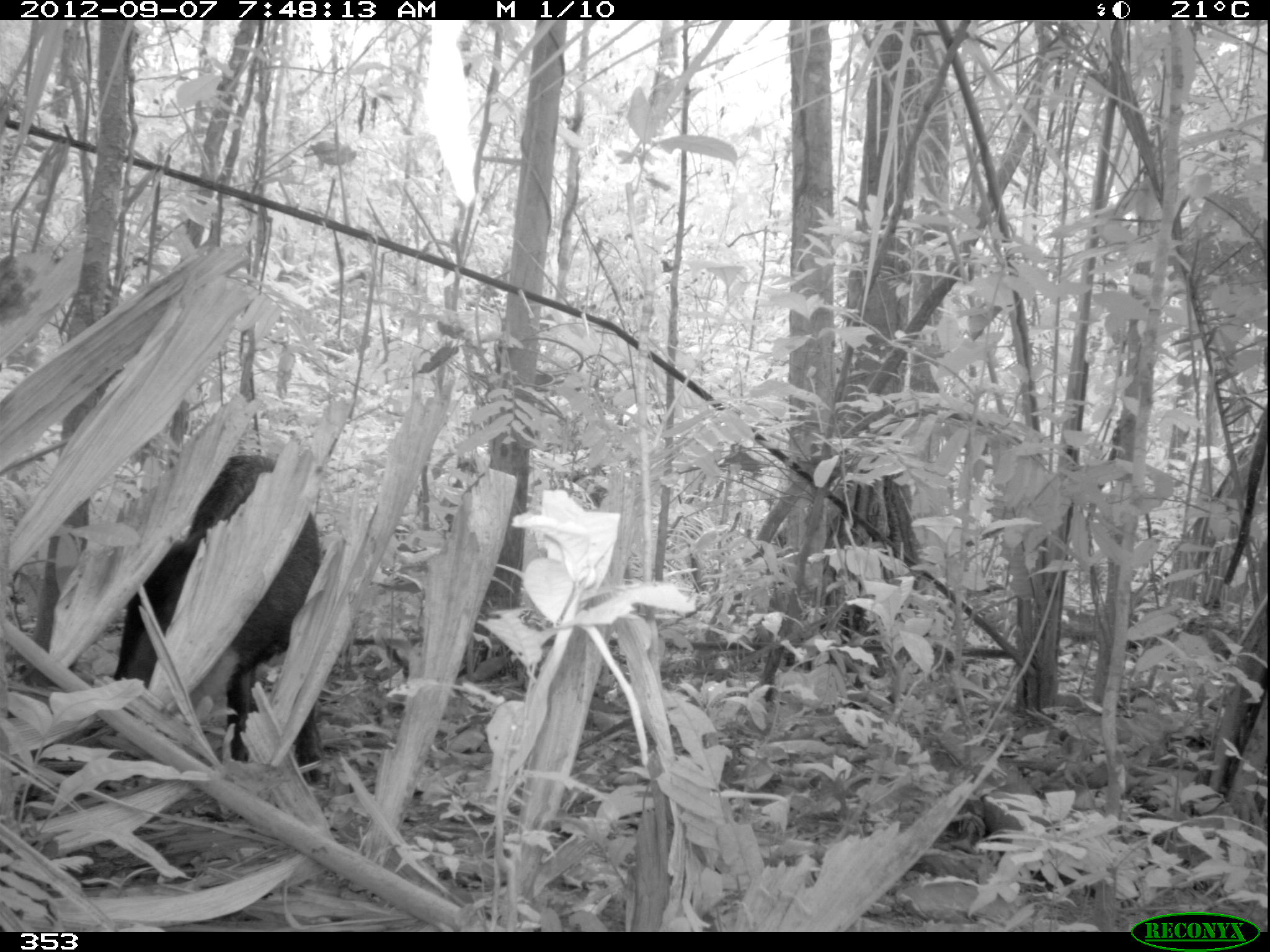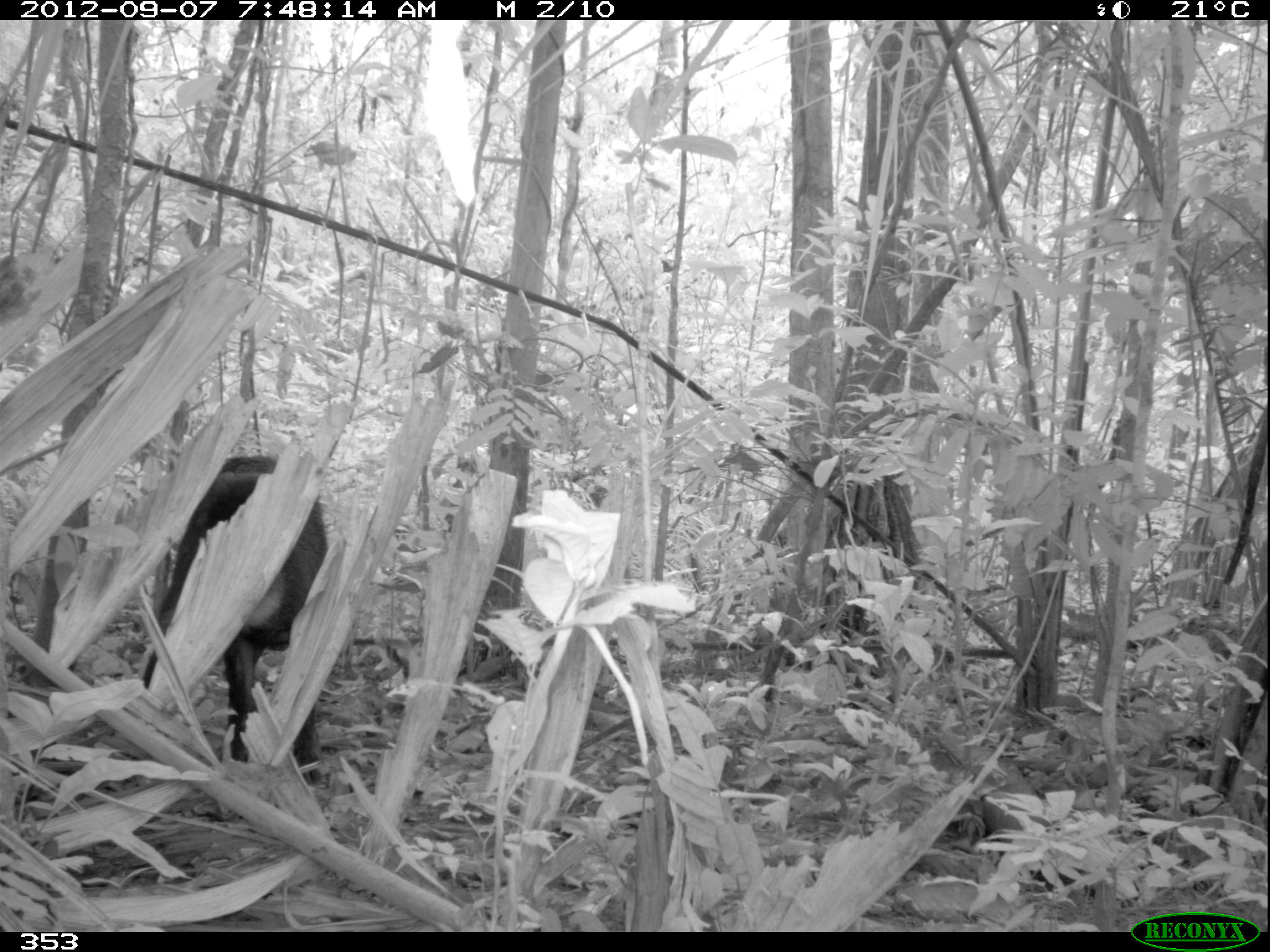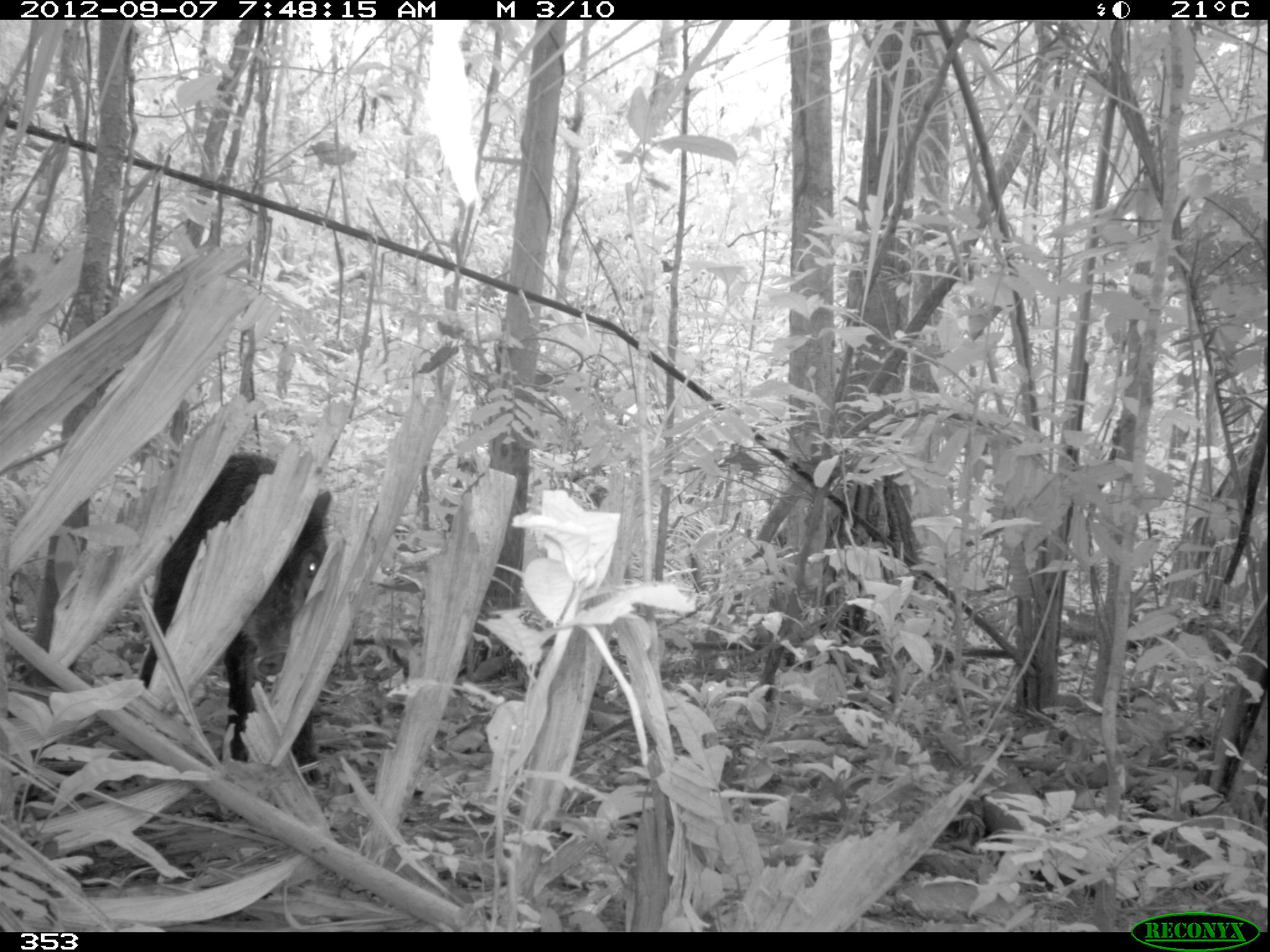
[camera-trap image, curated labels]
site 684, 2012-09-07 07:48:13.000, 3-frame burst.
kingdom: Animalia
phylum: Chordata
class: Mammalia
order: Artiodactyla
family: Tayassuidae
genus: Tayassu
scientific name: Tayassu pecari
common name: white-lipped peccary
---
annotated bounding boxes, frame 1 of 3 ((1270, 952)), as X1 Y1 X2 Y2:
tayassu pecari: 112 455 321 785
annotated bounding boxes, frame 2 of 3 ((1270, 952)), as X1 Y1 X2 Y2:
tayassu pecari: 141 453 327 782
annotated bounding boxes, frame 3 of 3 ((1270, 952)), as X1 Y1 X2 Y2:
tayassu pecari: 140 454 330 782